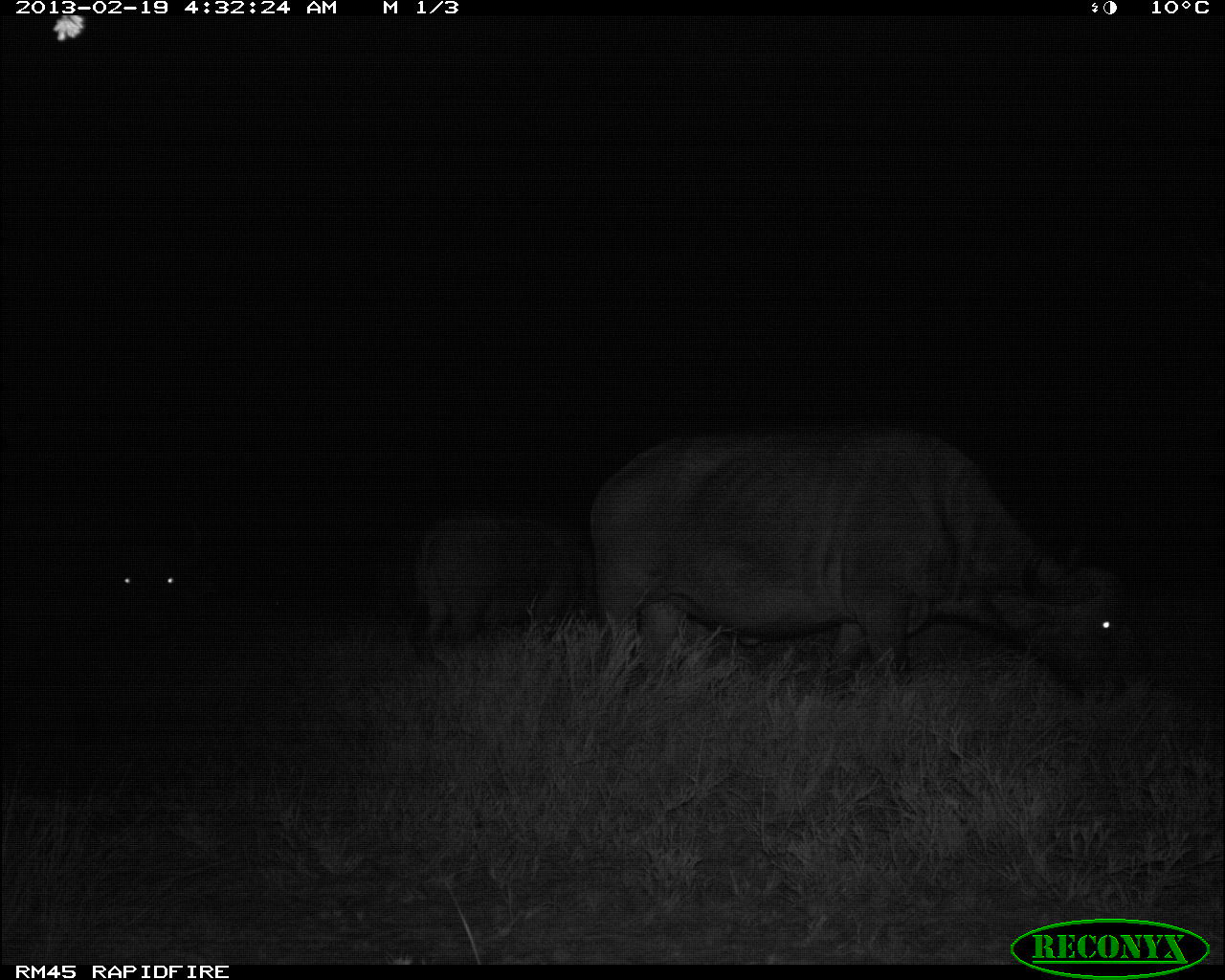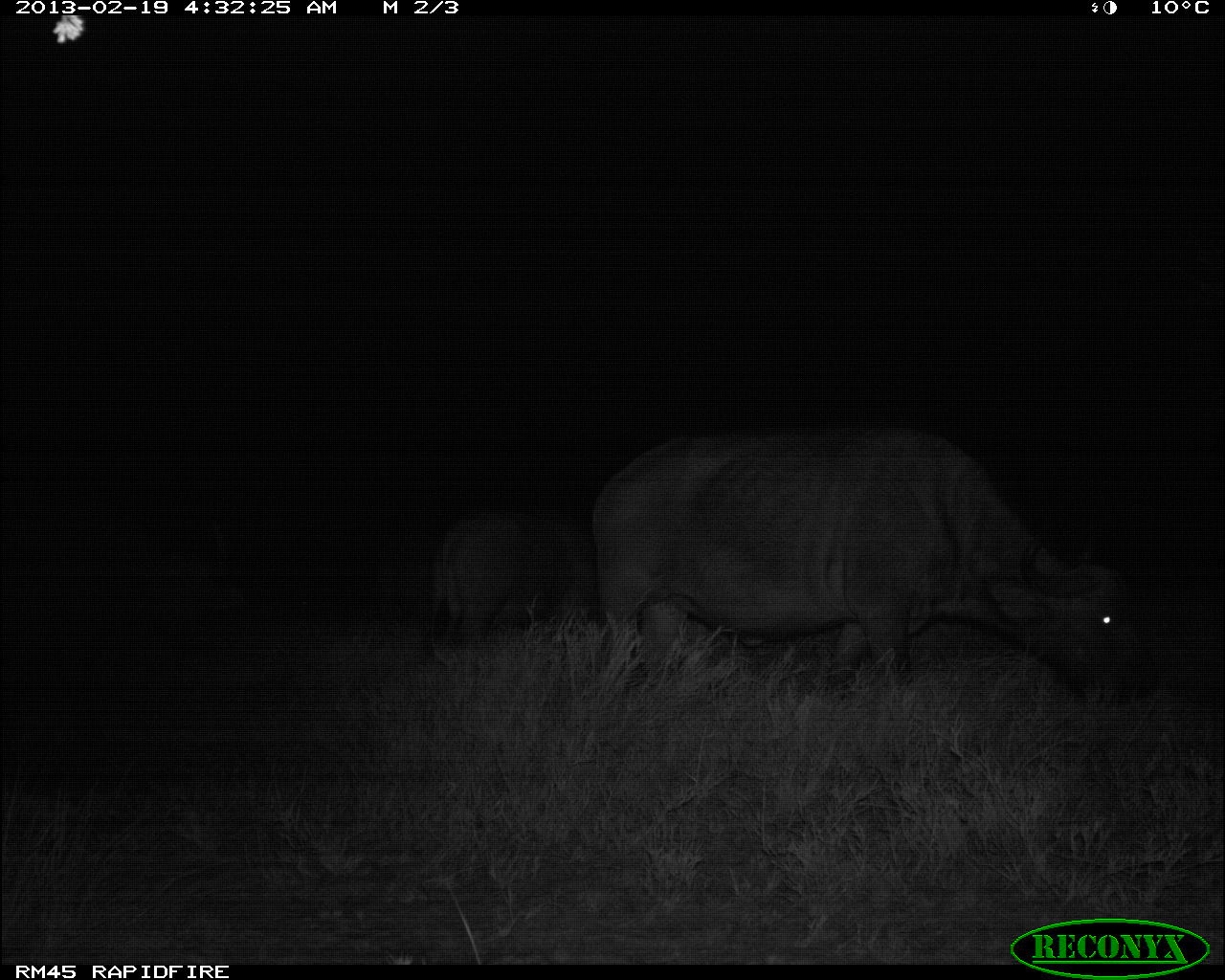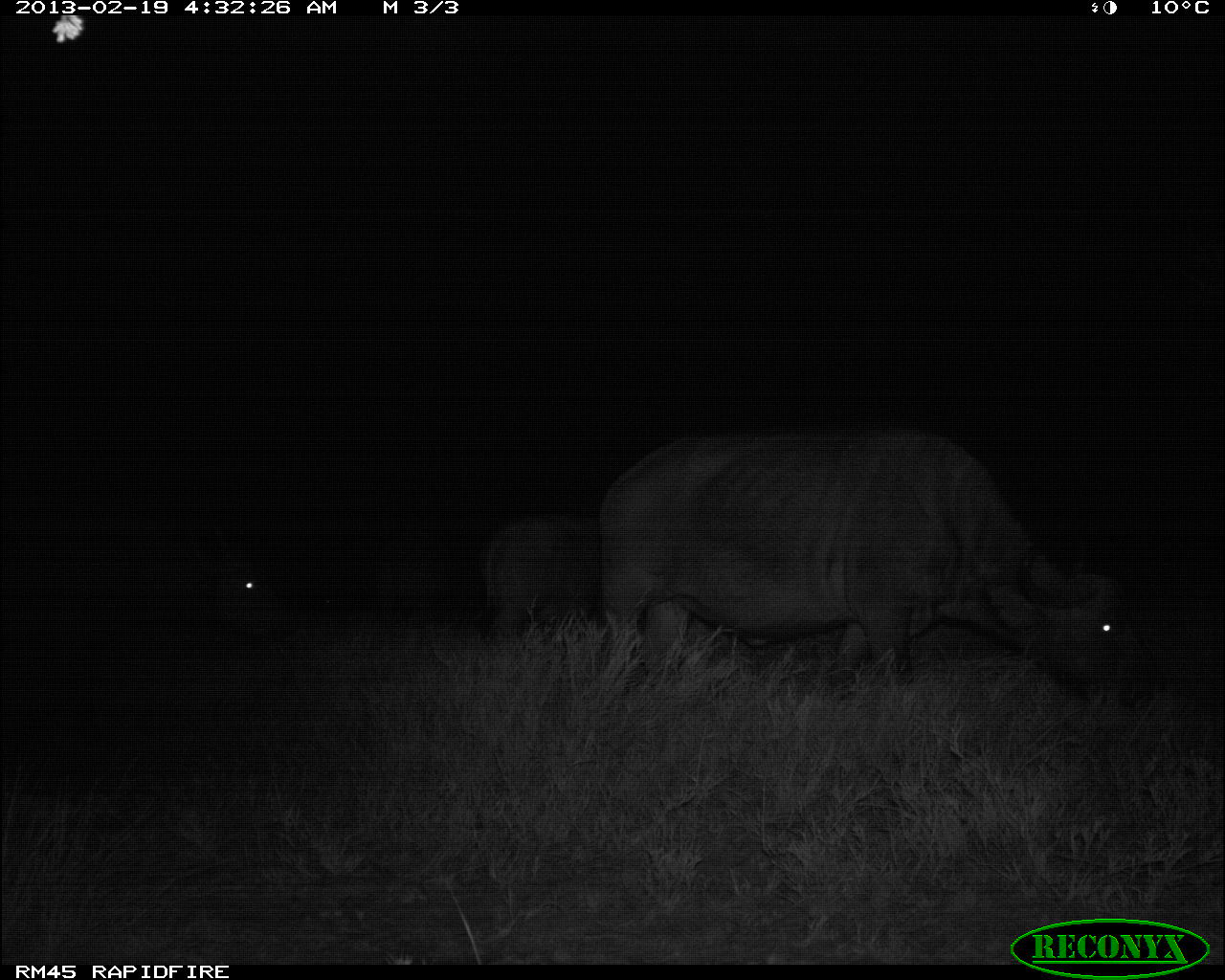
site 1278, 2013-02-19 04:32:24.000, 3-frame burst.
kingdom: Animalia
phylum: Chordata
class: Mammalia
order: Artiodactyla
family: Bovidae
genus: Syncerus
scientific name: Syncerus caffer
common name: african buffalo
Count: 3.